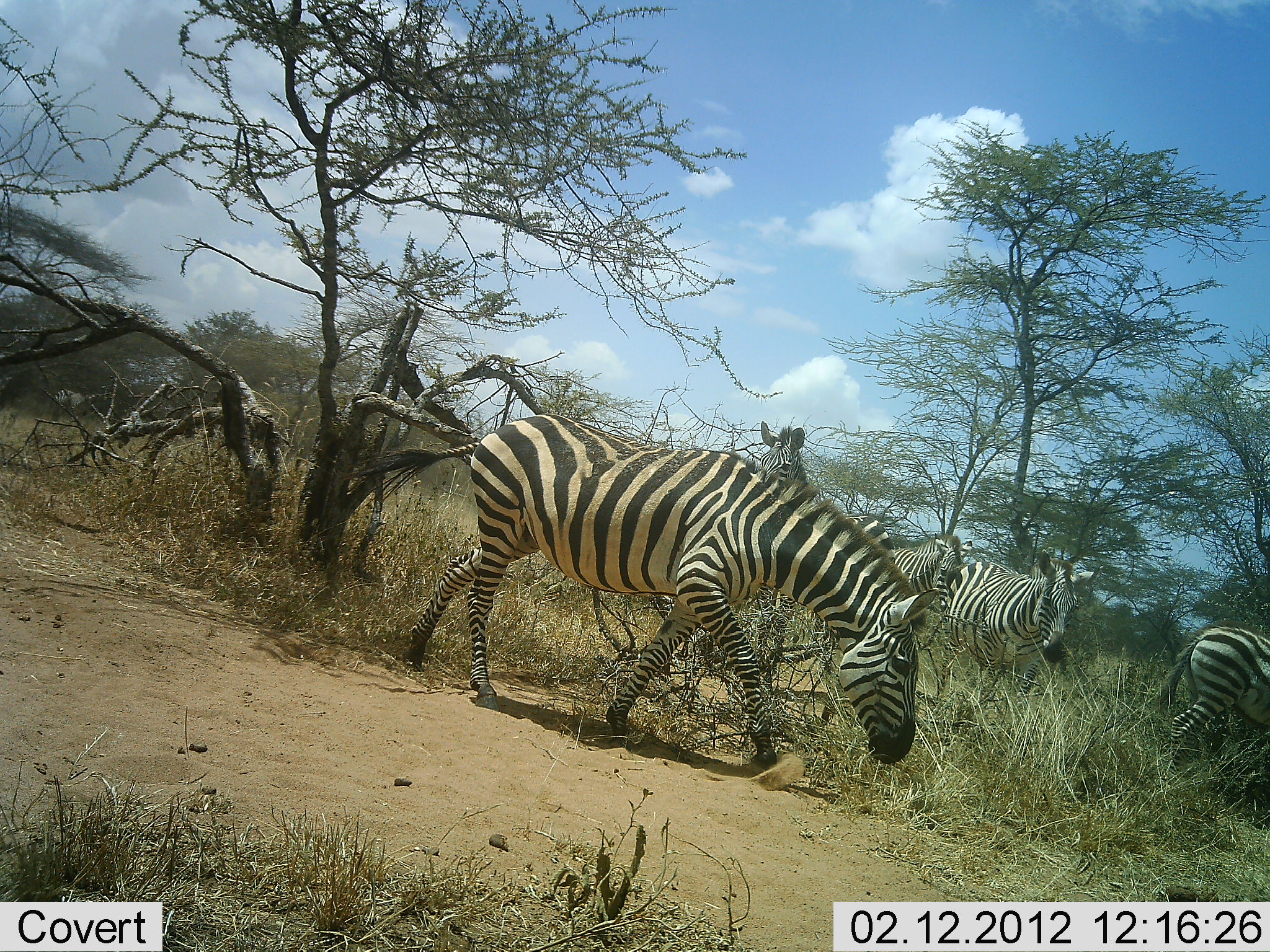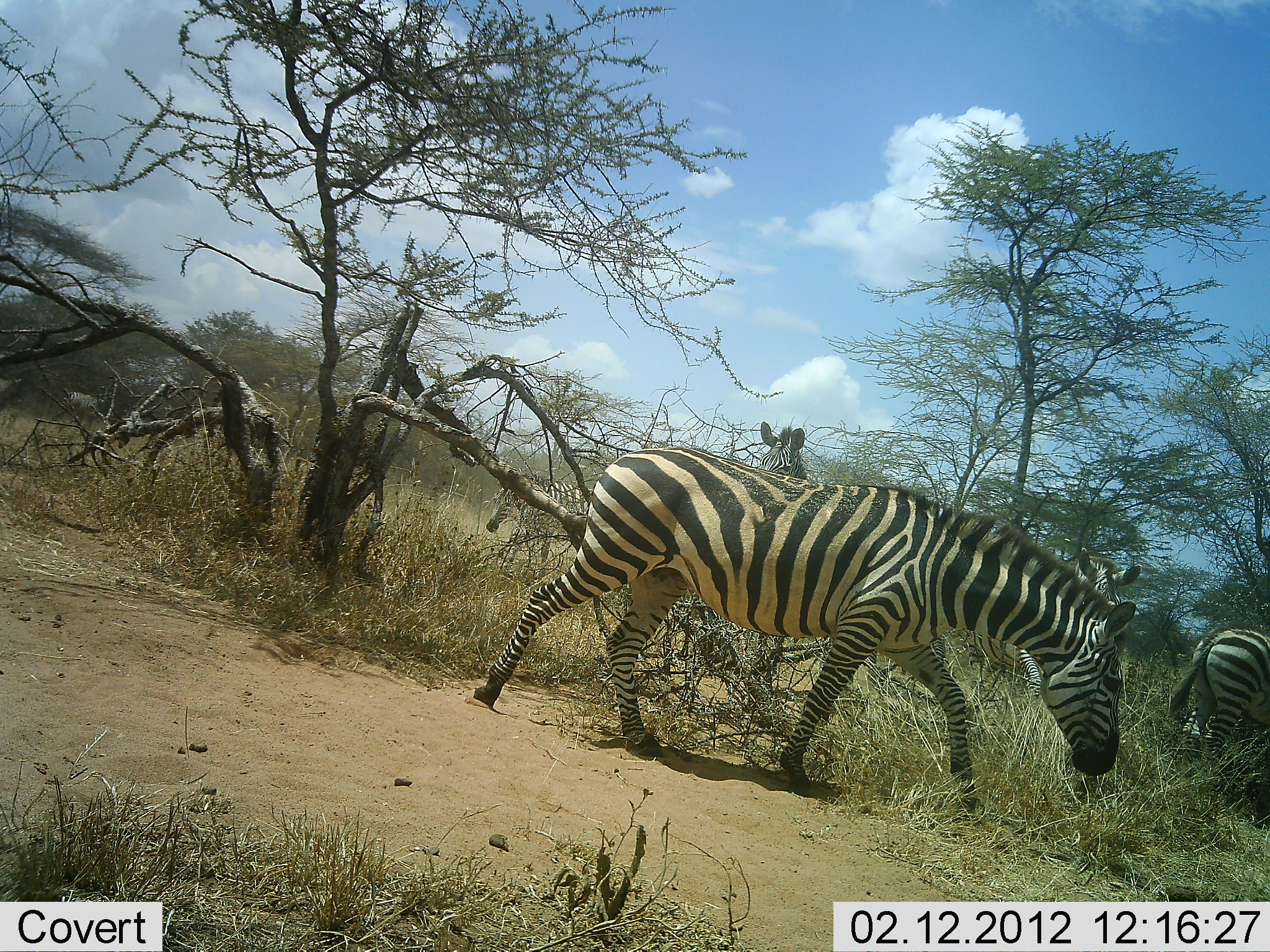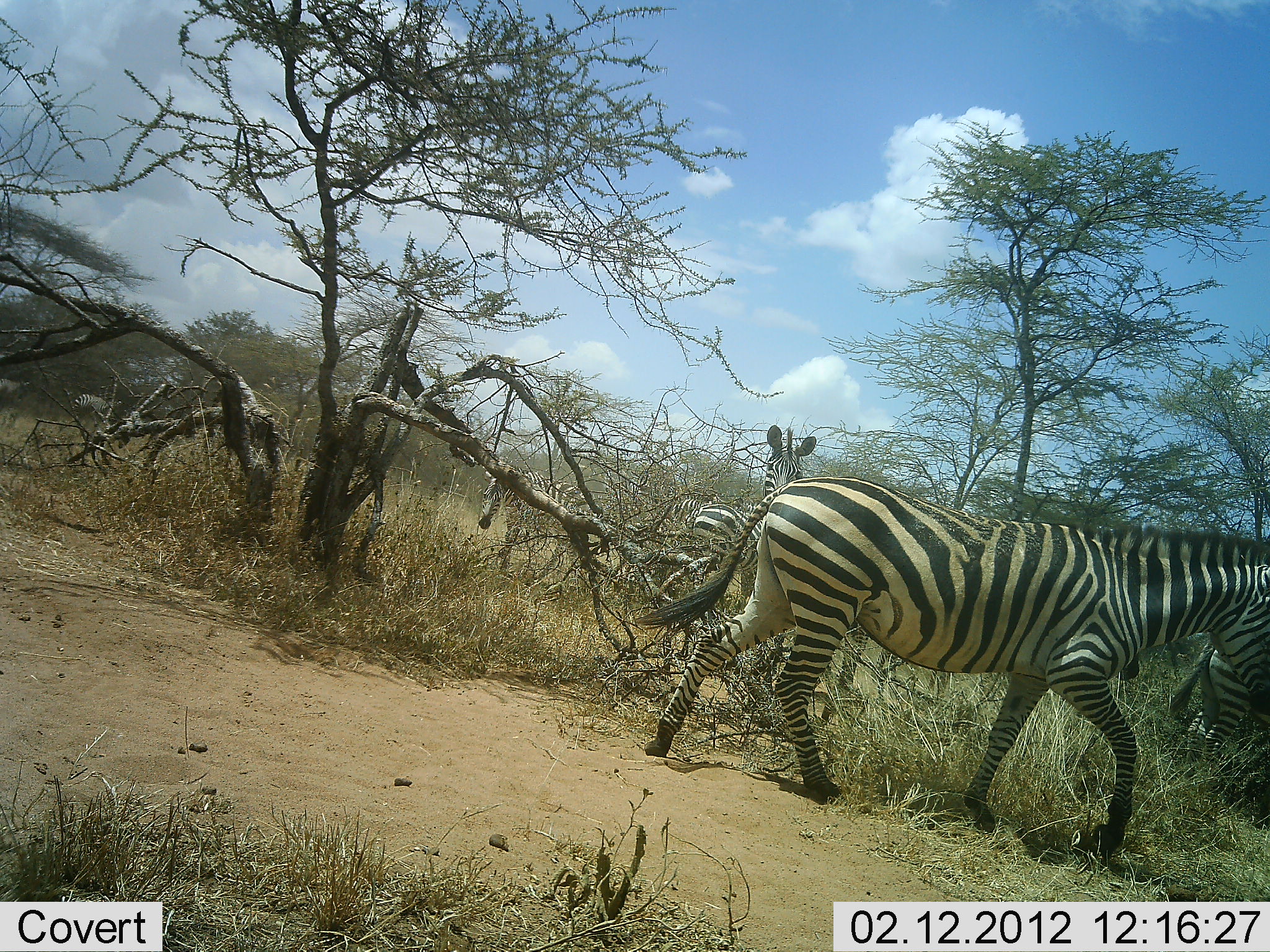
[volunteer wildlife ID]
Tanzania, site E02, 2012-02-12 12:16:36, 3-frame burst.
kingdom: Animalia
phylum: Chordata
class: Mammalia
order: Perissodactyla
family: Equidae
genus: Equus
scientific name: Equus quagga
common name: plains zebra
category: zebra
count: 6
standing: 50%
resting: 5%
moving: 100%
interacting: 0%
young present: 0%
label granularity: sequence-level